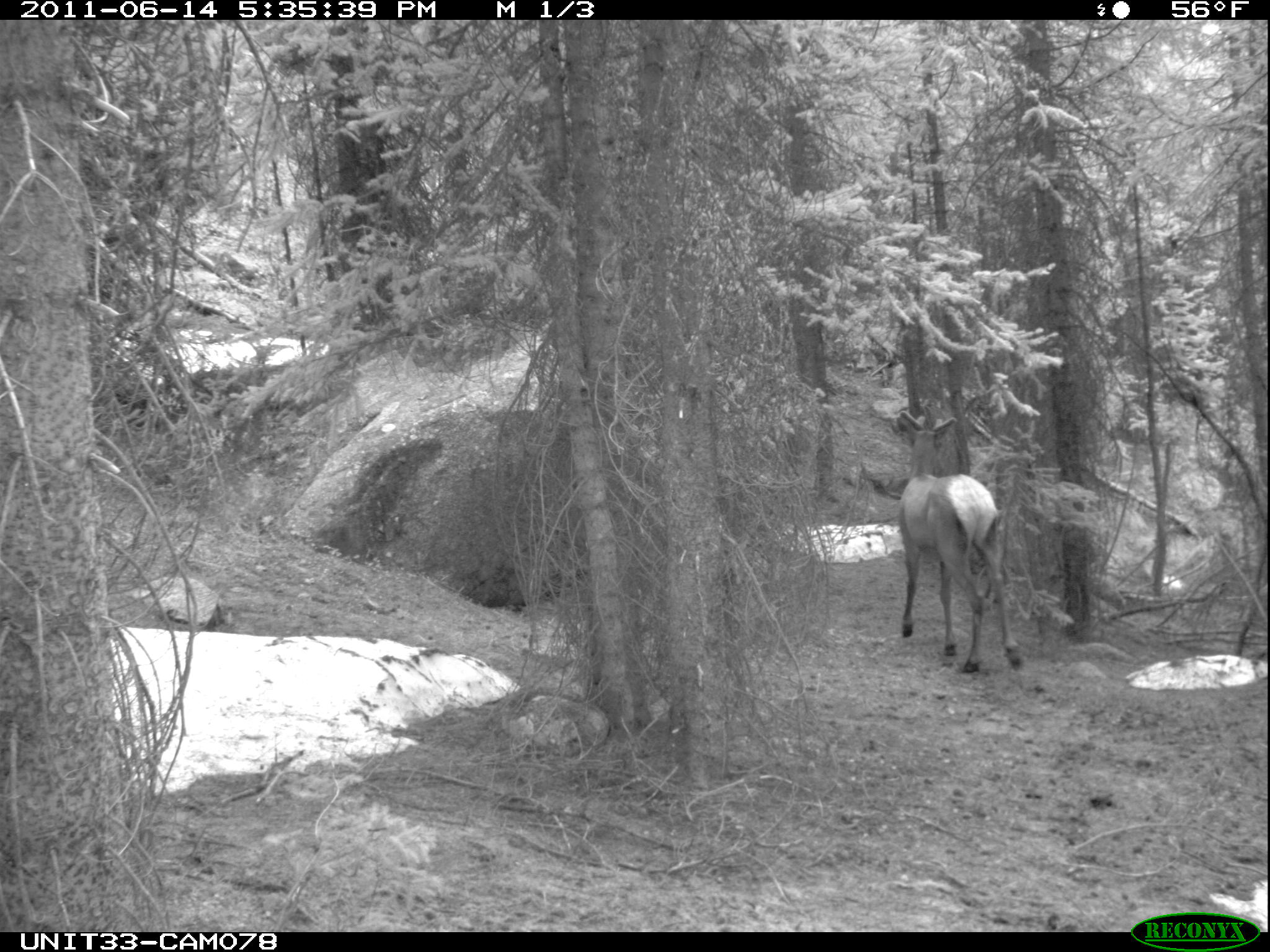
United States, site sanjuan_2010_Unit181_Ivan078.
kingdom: Animalia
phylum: Chordata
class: Mammalia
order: Artiodactyla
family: Cervidae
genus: Cervus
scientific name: Cervus elaphus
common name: red deer